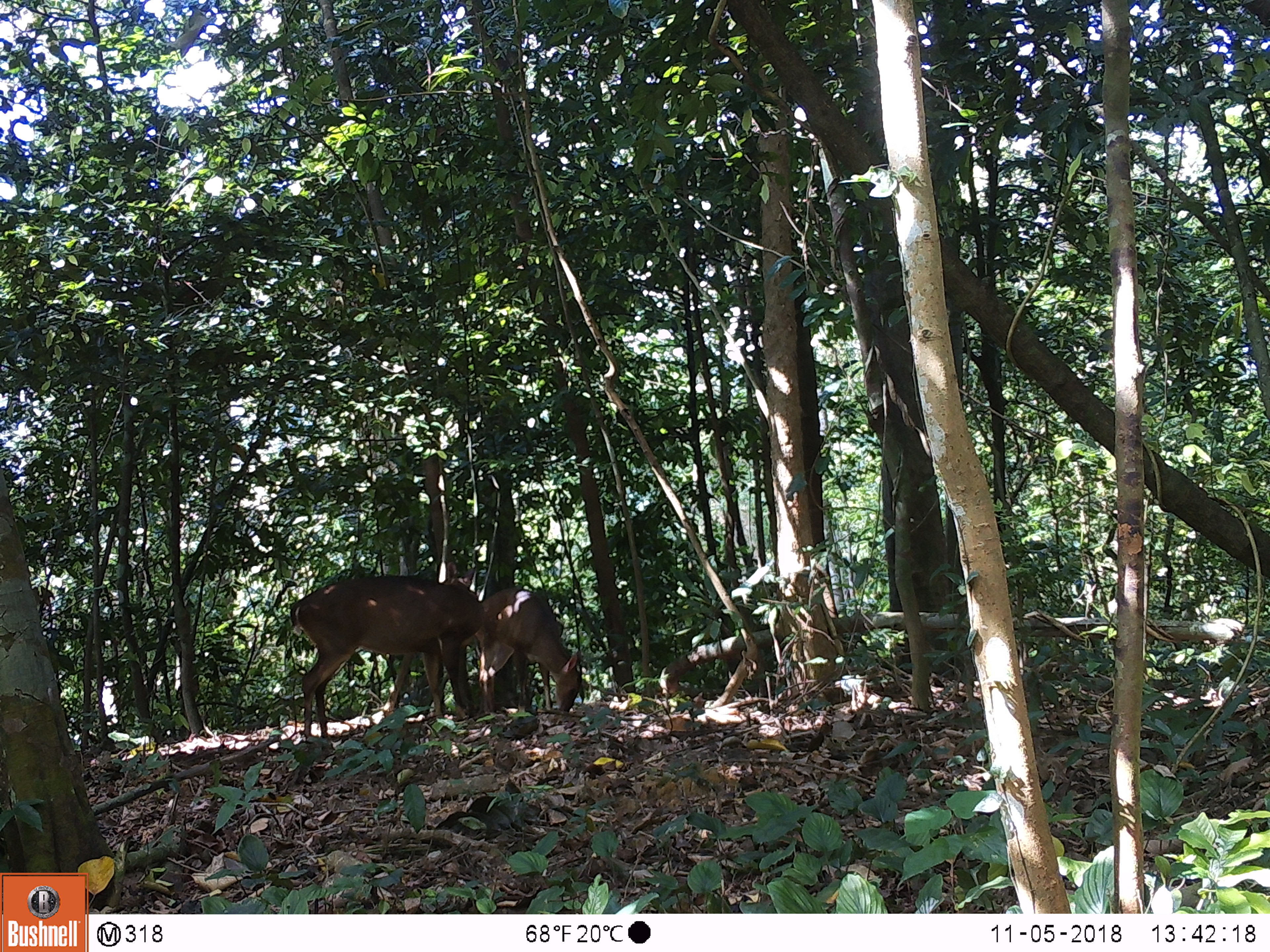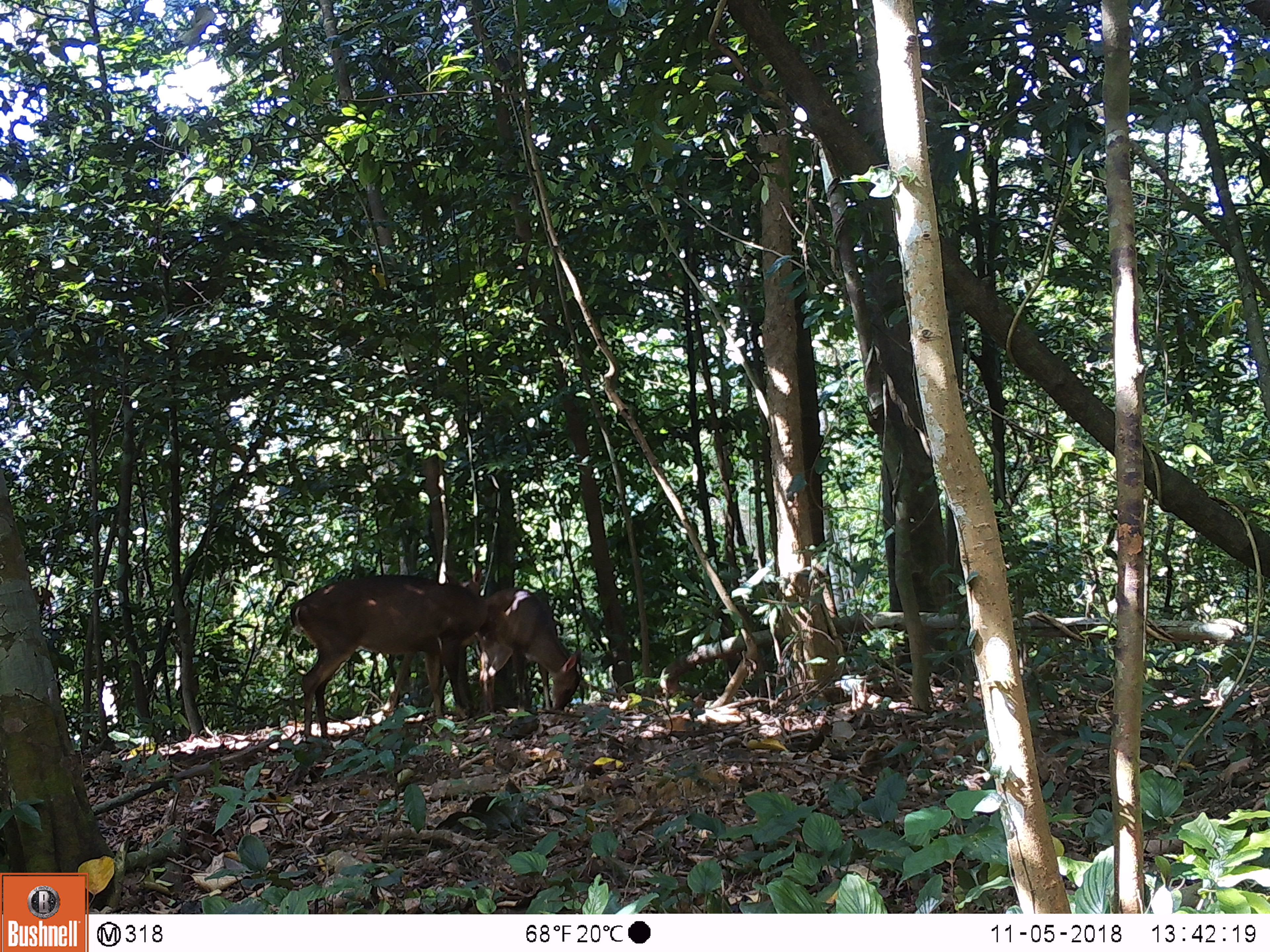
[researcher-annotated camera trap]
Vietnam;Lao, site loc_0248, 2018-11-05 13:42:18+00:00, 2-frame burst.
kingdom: Animalia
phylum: Chordata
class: Mammalia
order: Artiodactyla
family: Cervidae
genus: Muntiacus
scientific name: Muntiacus vuquangensis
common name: large-antlered muntjac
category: large antlered muntjac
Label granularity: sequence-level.